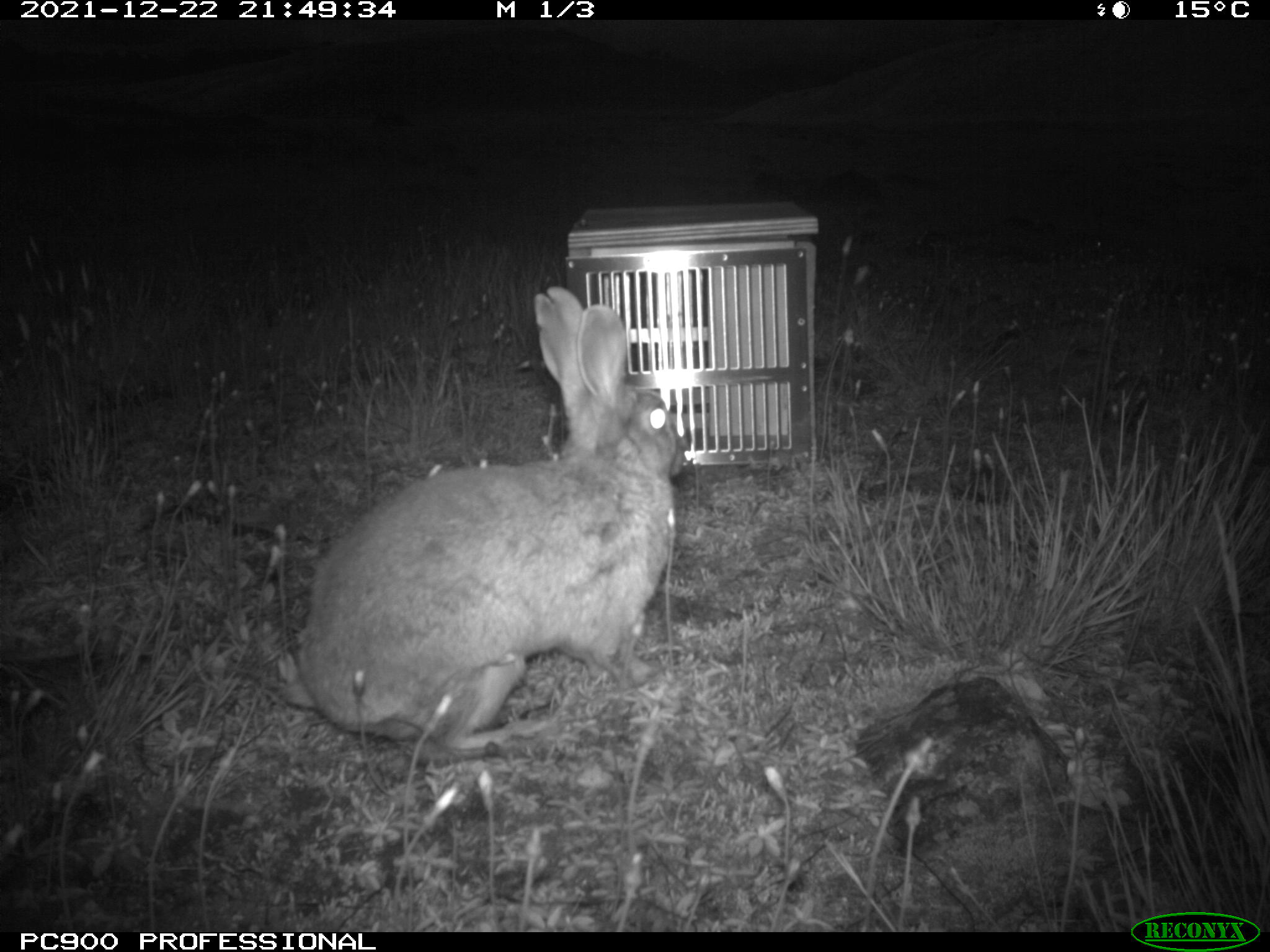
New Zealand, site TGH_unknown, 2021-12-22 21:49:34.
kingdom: Animalia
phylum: Chordata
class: Mammalia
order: Lagomorpha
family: Leporidae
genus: Oryctolagus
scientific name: Oryctolagus cuniculus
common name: european rabbit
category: rabbit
Rabbit (european rabbit) (Oryctolagus cuniculus).